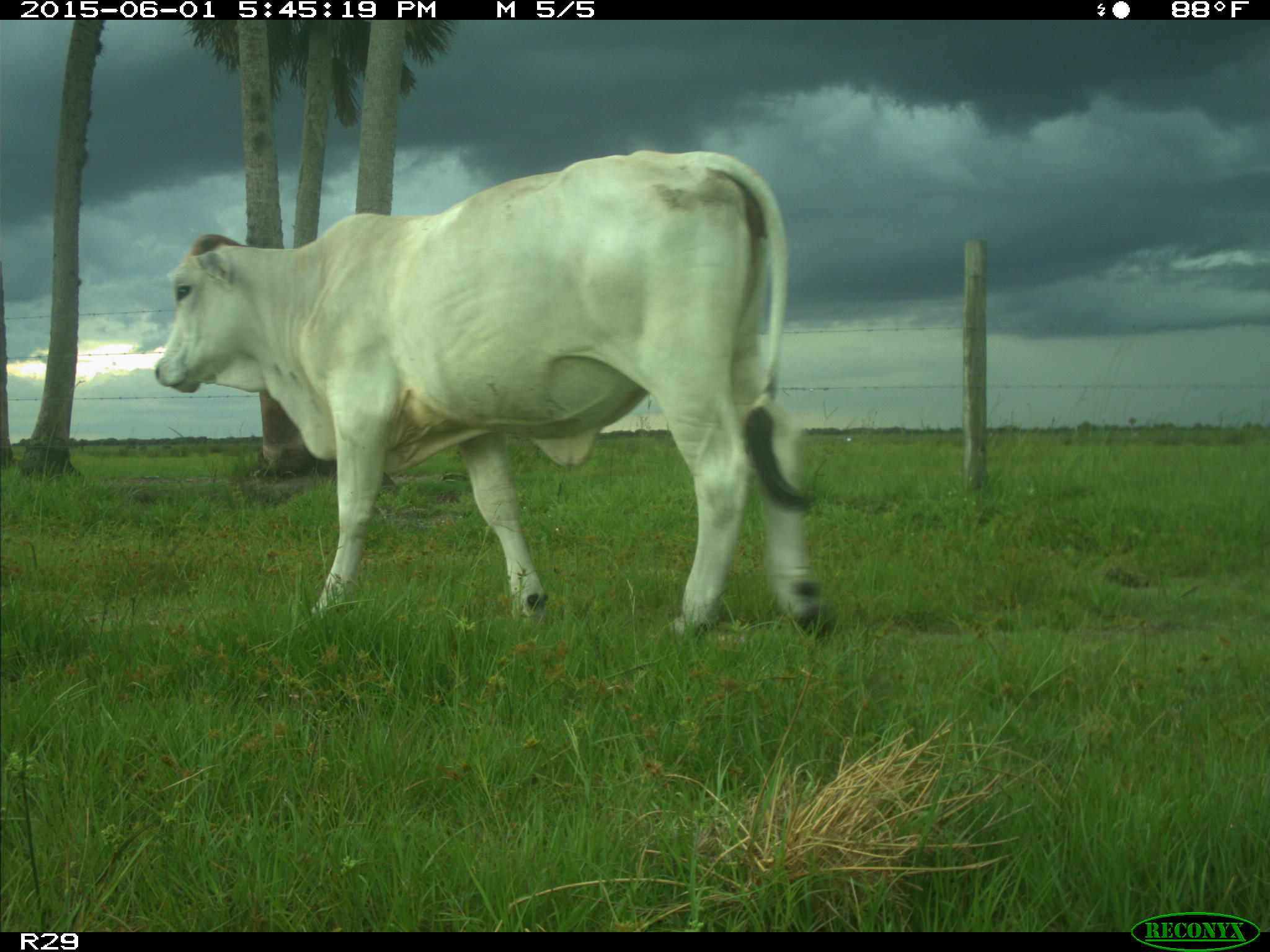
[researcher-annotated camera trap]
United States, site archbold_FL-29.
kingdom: Animalia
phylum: Chordata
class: Mammalia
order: Artiodactyla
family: Bovidae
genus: Bos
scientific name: Bos taurus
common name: domestic cow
Bos taurus (domestic cow).